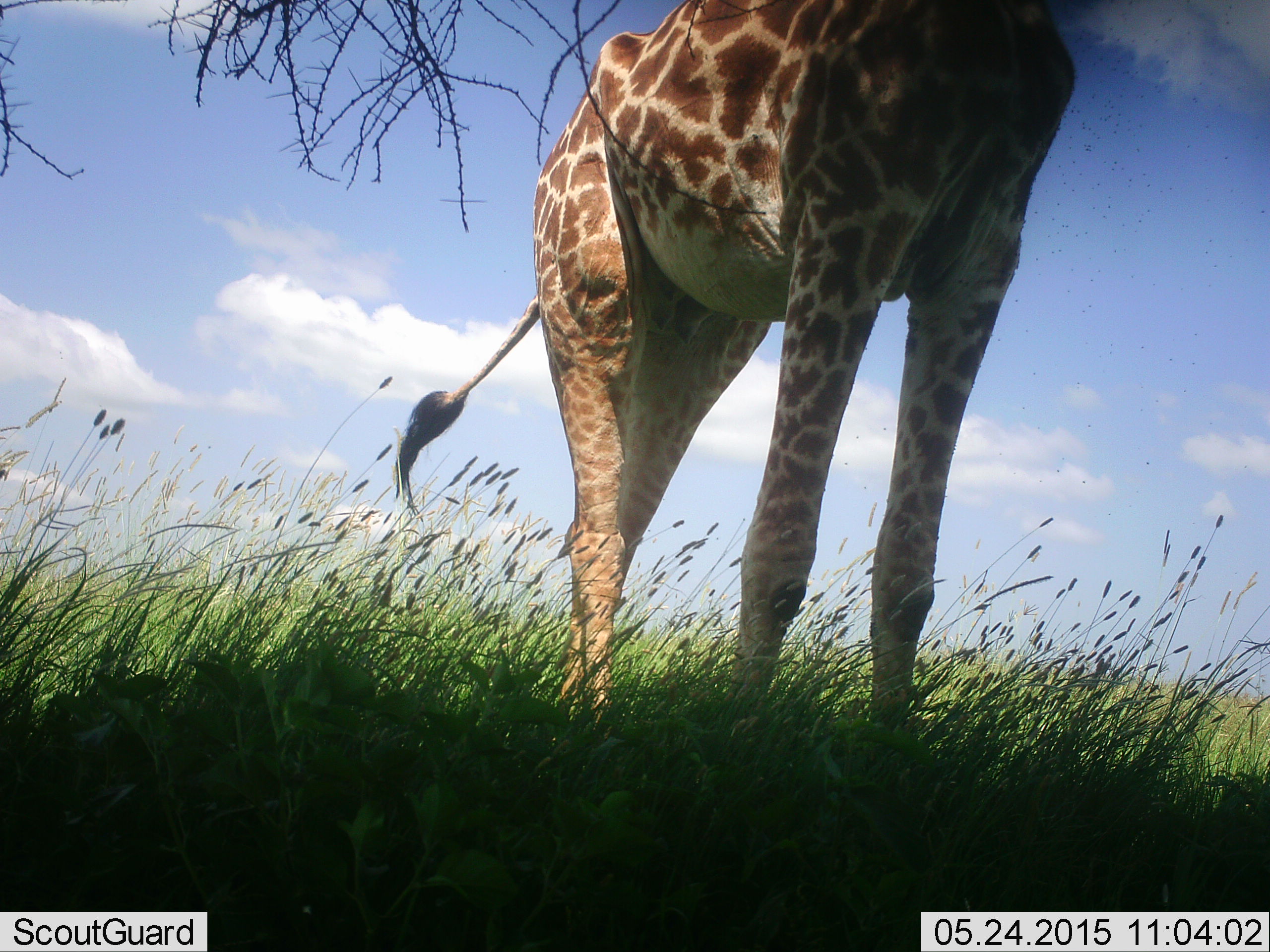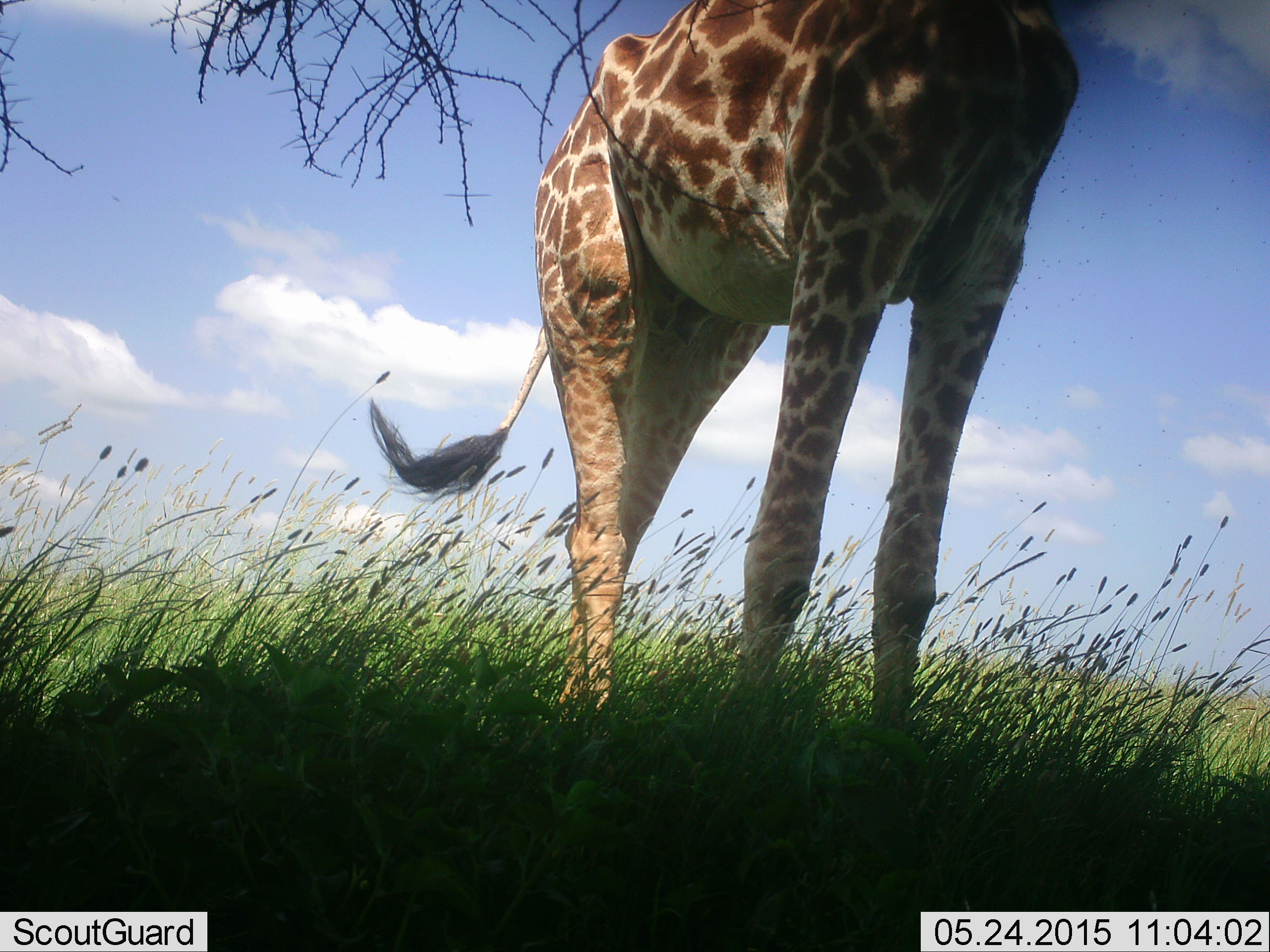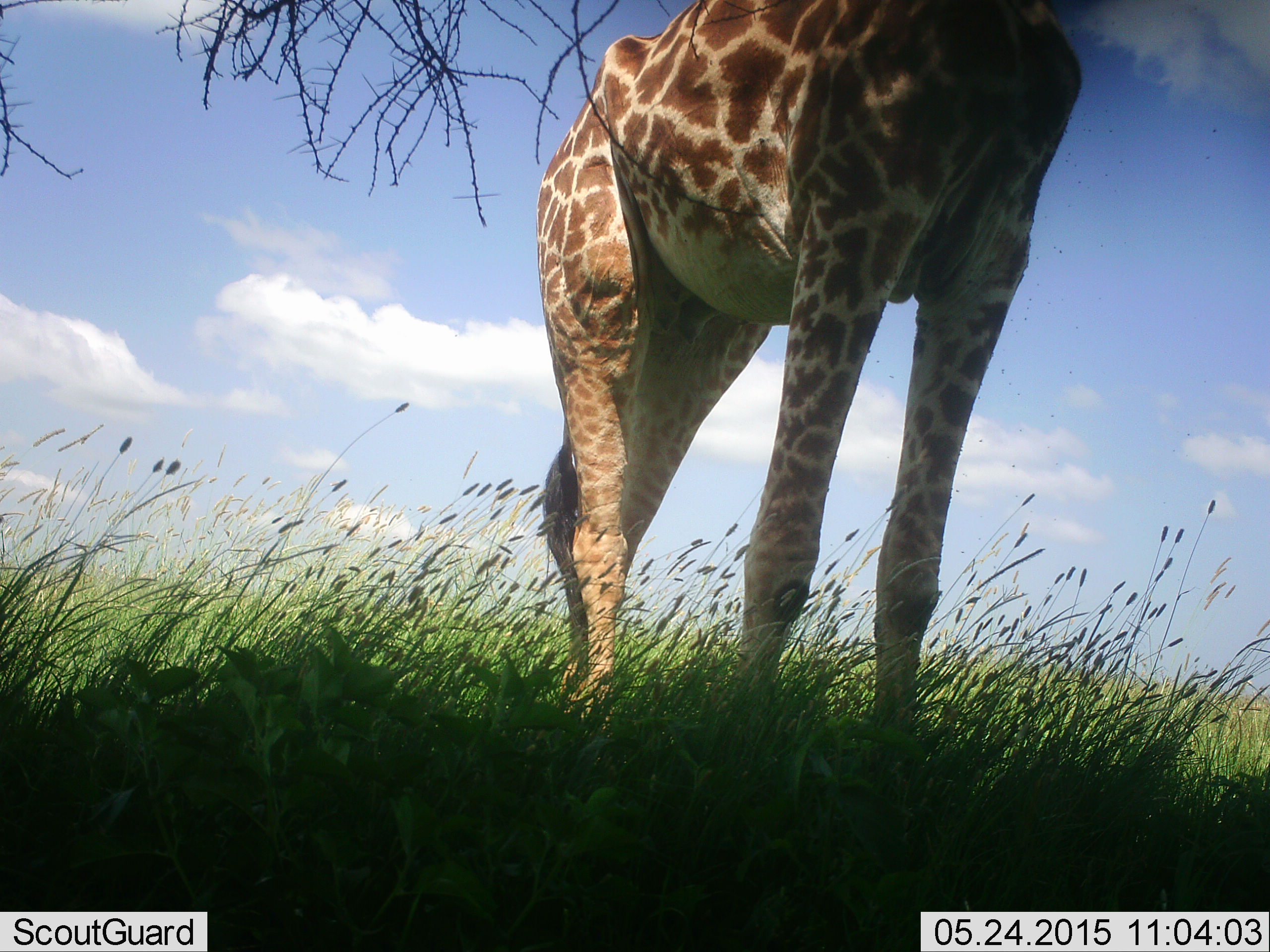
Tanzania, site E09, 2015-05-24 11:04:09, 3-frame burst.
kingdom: Animalia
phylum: Chordata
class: Mammalia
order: Artiodactyla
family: Giraffidae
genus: Giraffa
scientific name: Giraffa camelopardalis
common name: giraffe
Giraffe (Giraffa camelopardalis), count 1. Behavior (volunteer vote fractions): standing 100%, resting 0%, moving 0%, interacting 0%. Young present (vote fraction): 0%. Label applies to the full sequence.